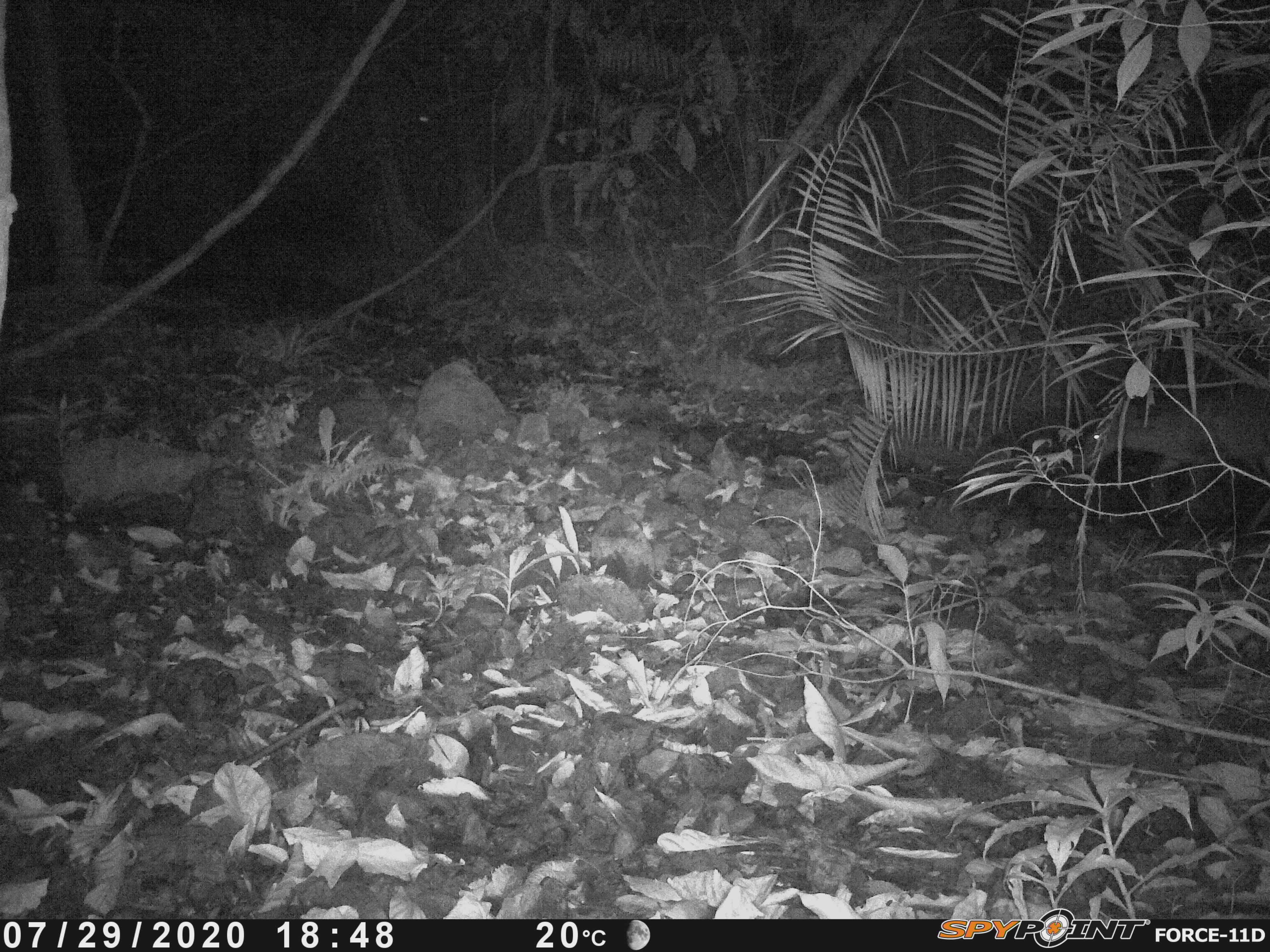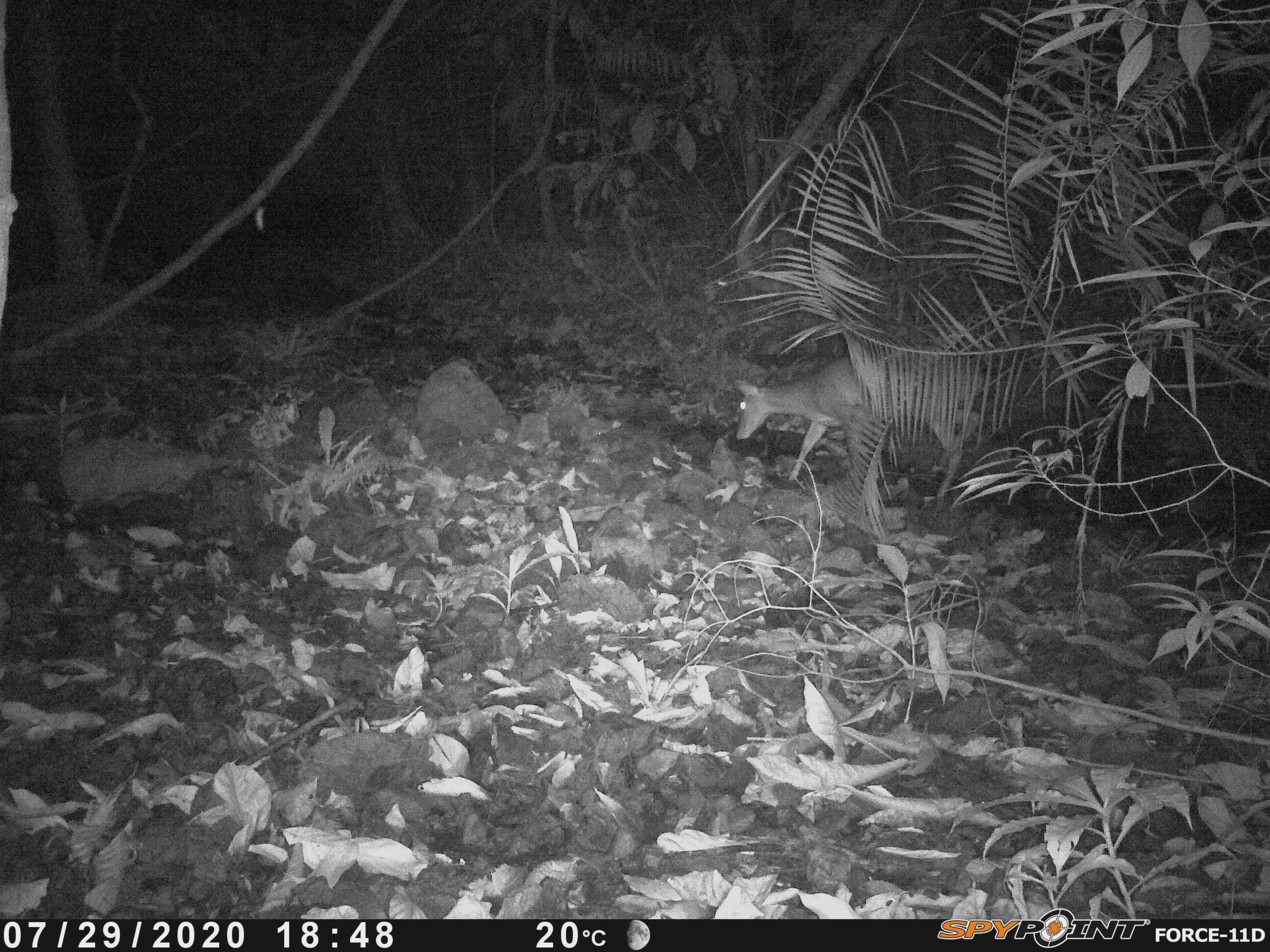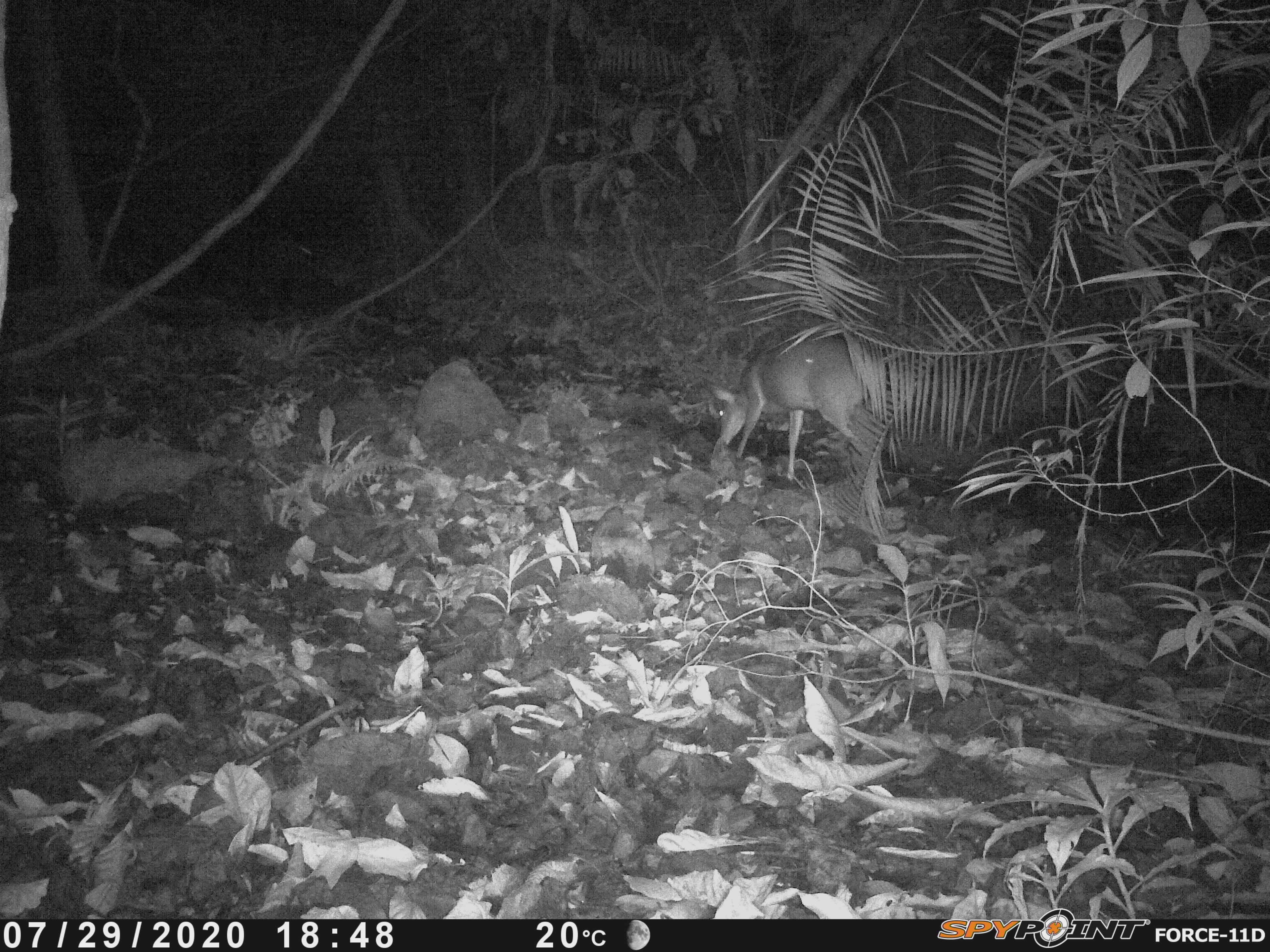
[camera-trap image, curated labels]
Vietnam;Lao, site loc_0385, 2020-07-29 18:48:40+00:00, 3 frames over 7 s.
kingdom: Animalia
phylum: Chordata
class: Mammalia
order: Artiodactyla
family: Cervidae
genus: Muntiacus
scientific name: Muntiacus vuquangensis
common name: large-antlered muntjac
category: large antlered muntjac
Large antlered muntjac (large-antlered muntjac) (Muntiacus vuquangensis). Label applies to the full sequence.